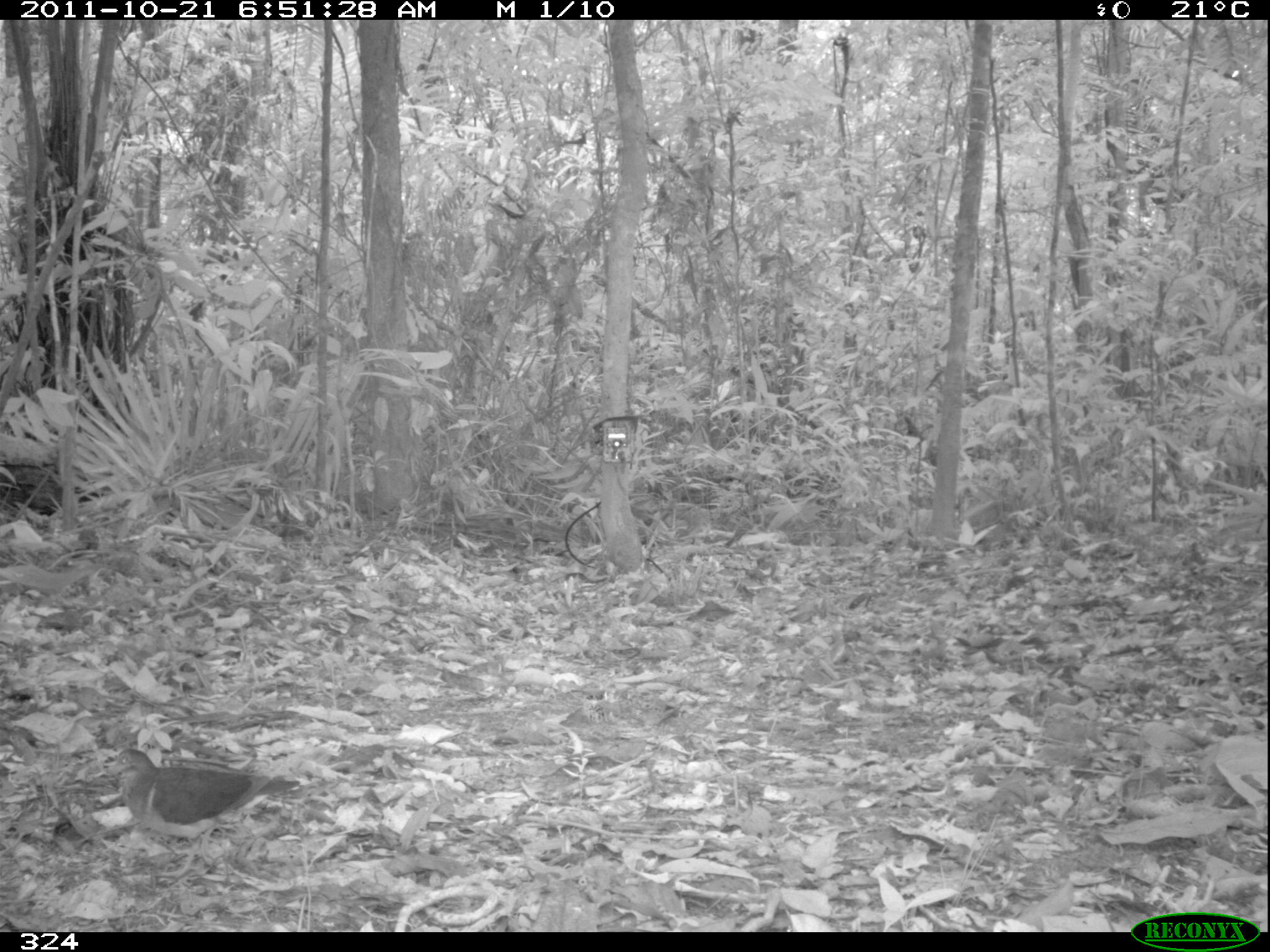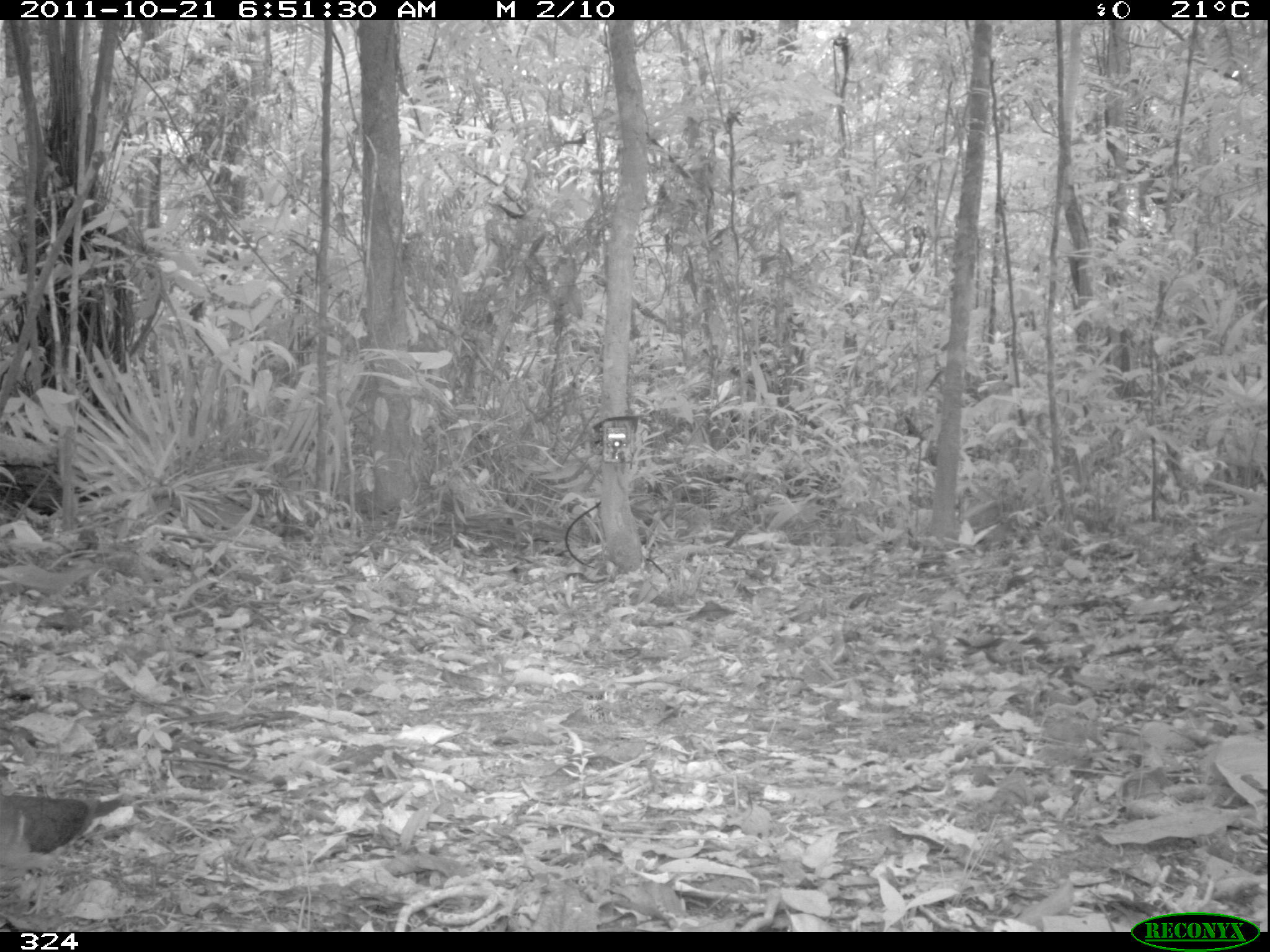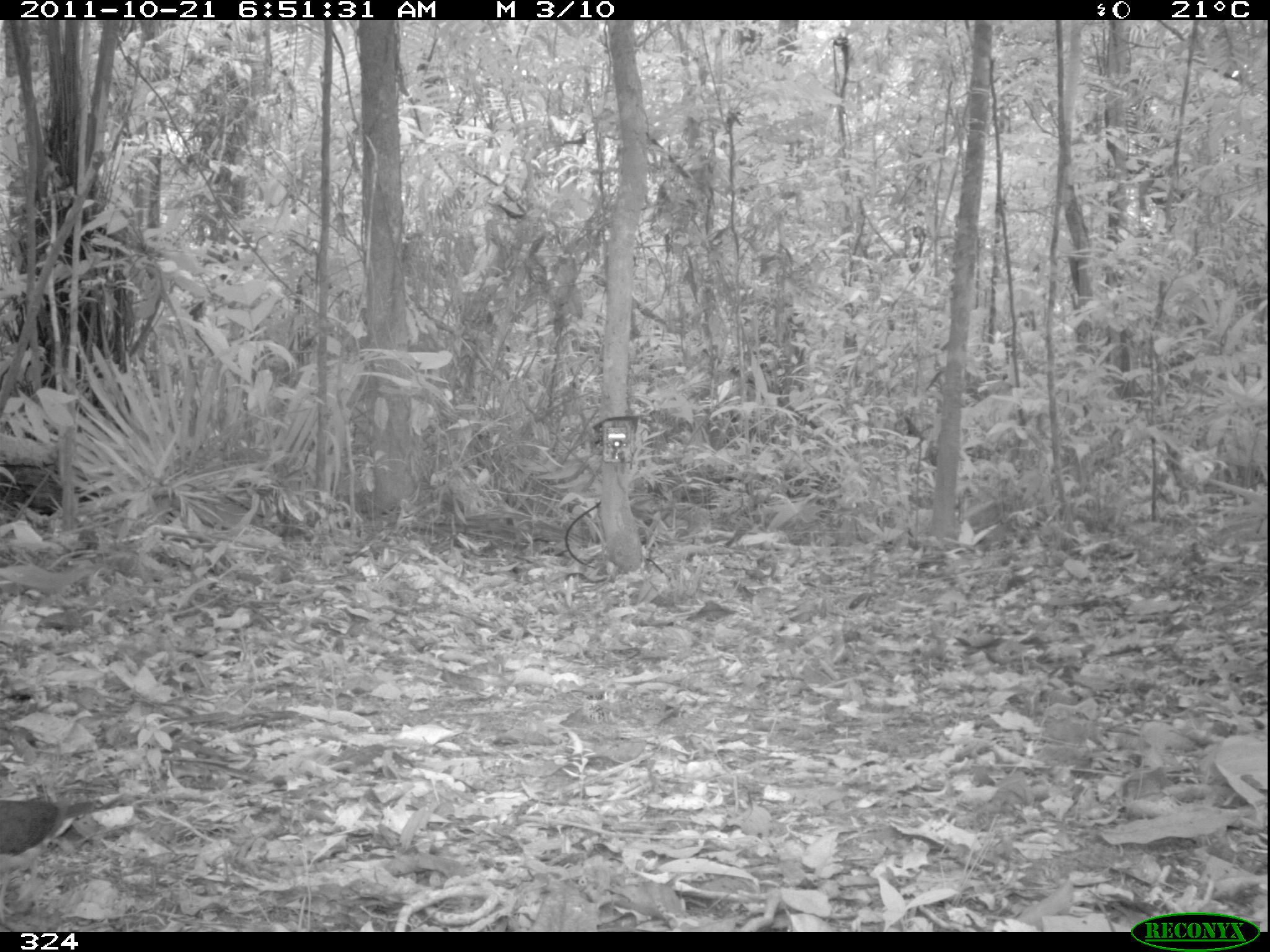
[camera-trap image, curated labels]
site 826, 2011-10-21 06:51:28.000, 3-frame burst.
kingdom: Animalia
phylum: Chordata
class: Aves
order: Columbiformes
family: Columbidae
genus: Geotrygon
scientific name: Geotrygon montana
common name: ruddy quail-dove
Geotrygon montana (ruddy quail-dove).